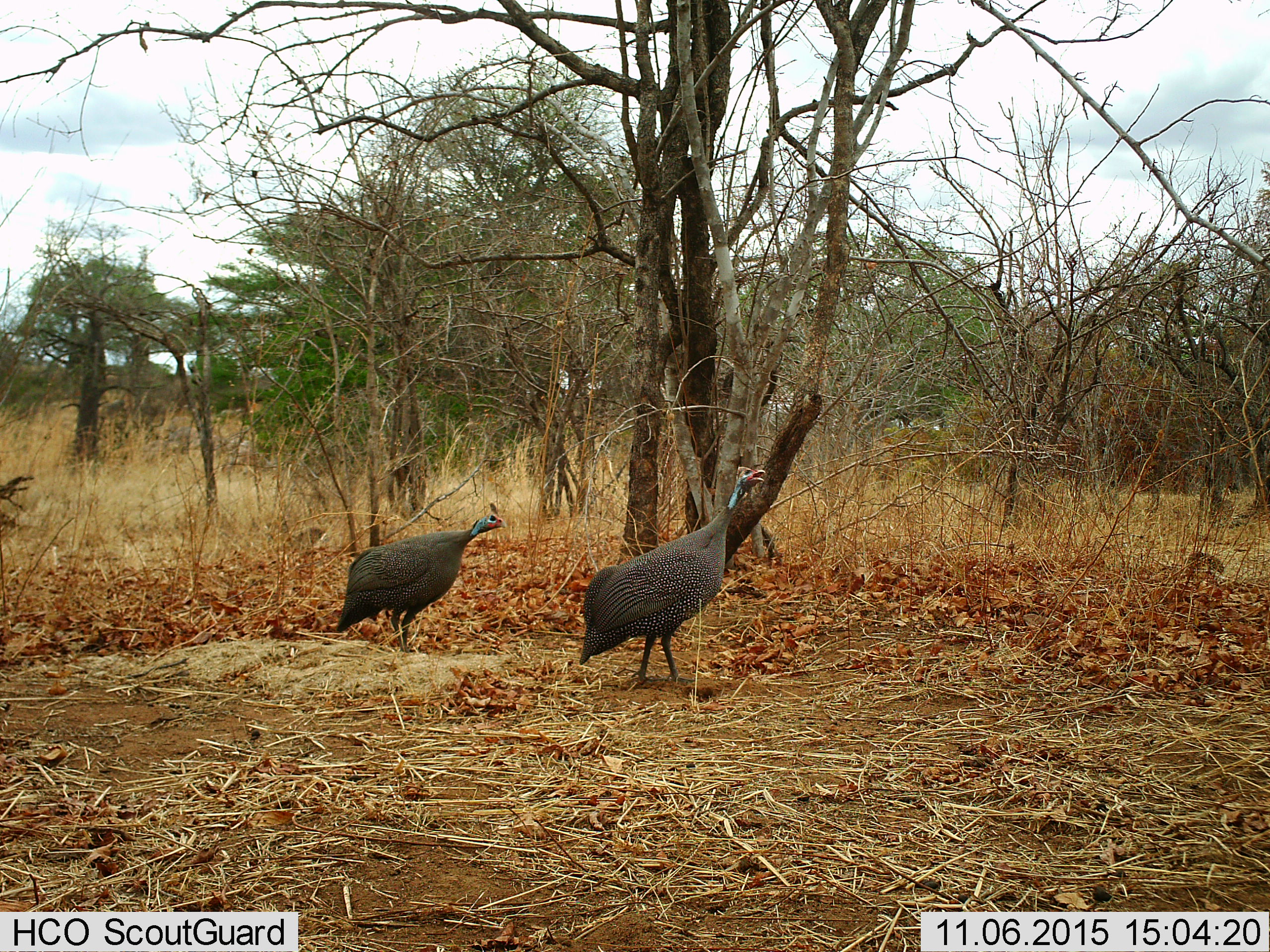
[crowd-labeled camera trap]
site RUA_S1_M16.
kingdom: Animalia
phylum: Chordata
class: Aves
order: Galliformes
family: Numididae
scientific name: Numididae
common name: guineafowl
Guineafowl (Numididae), count 2. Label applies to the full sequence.